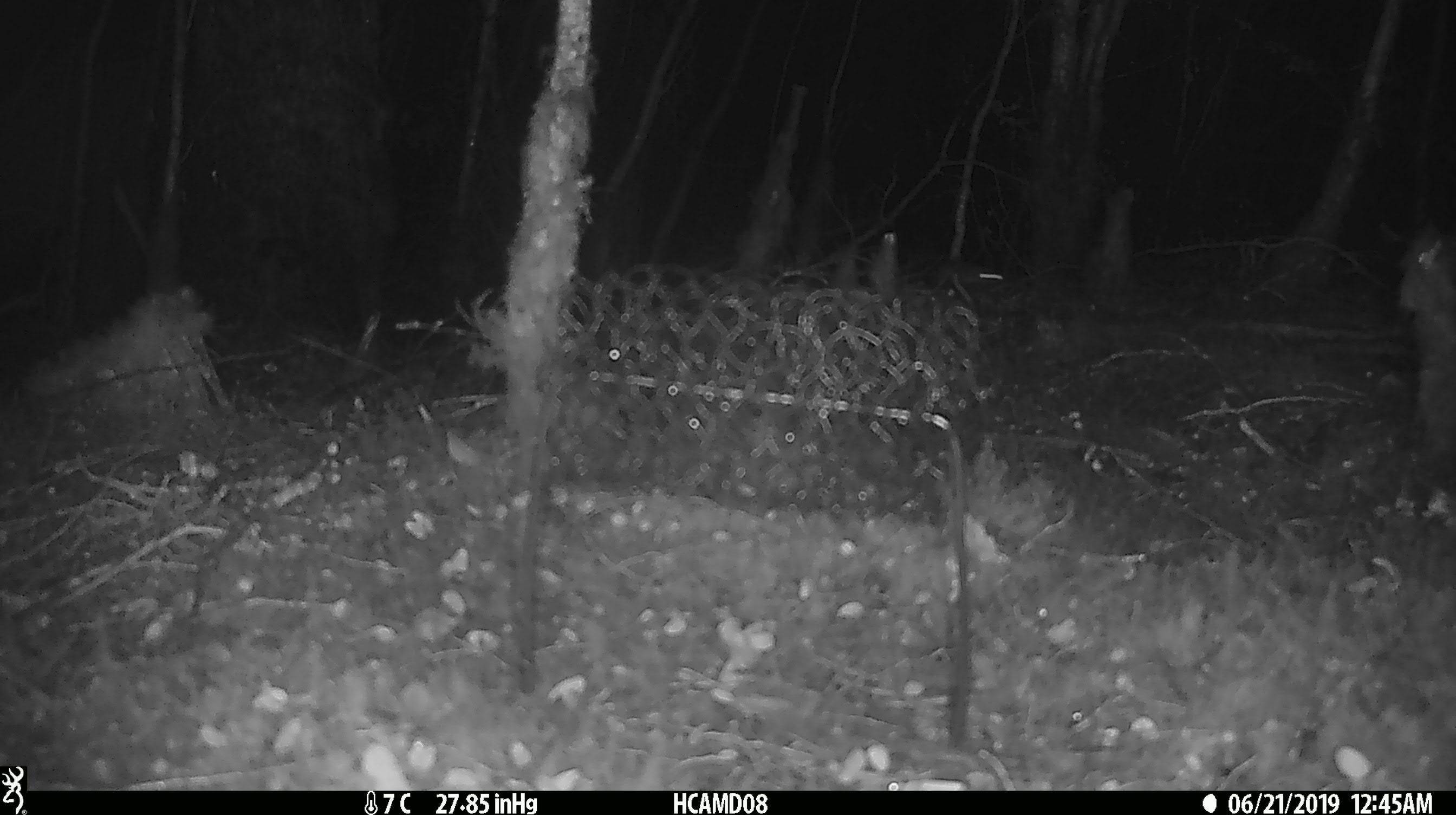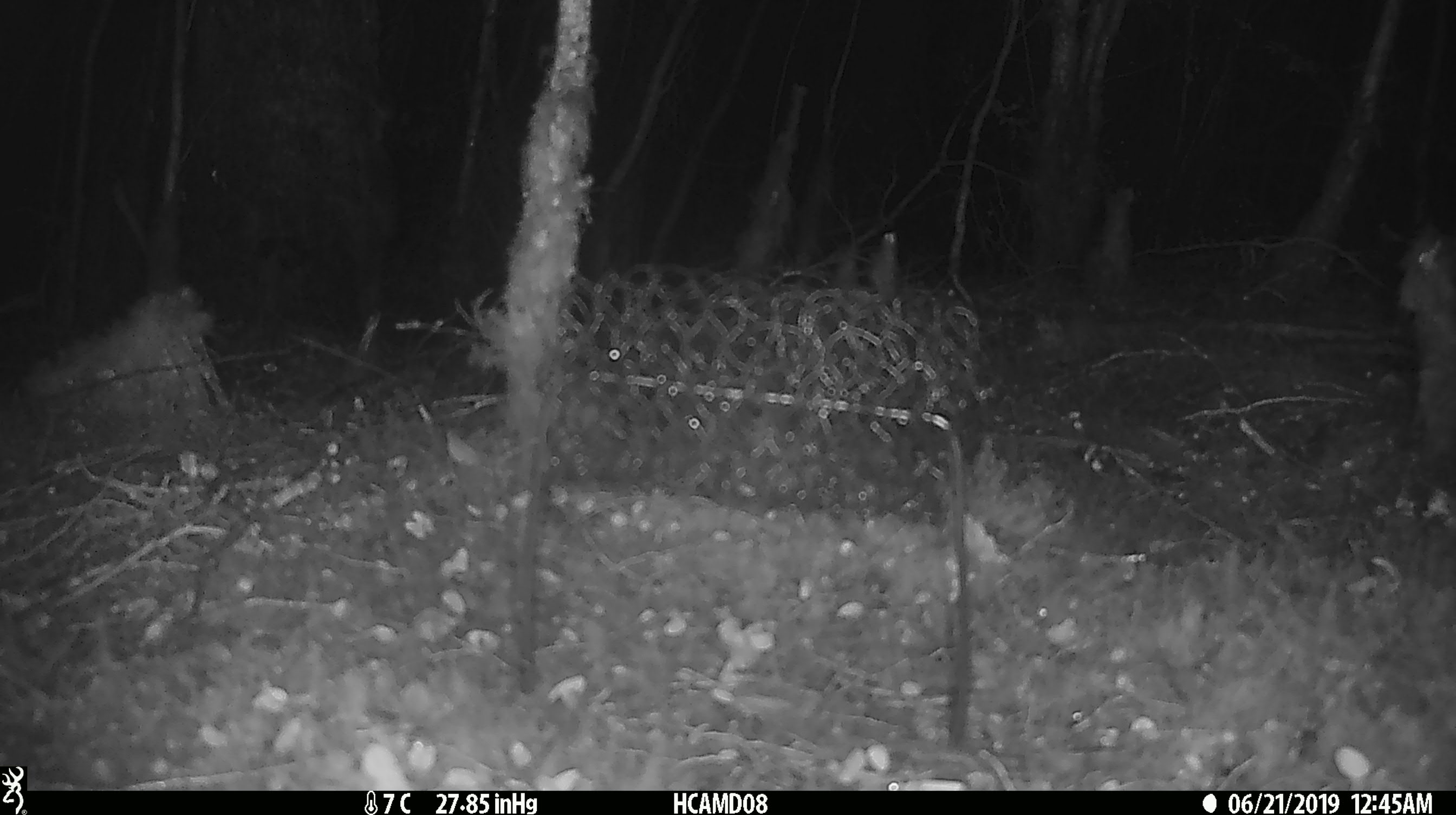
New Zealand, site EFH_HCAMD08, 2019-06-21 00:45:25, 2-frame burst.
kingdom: Animalia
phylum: Chordata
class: Mammalia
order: Rodentia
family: Muridae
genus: Mus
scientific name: Mus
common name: mouse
Mouse (Mus).